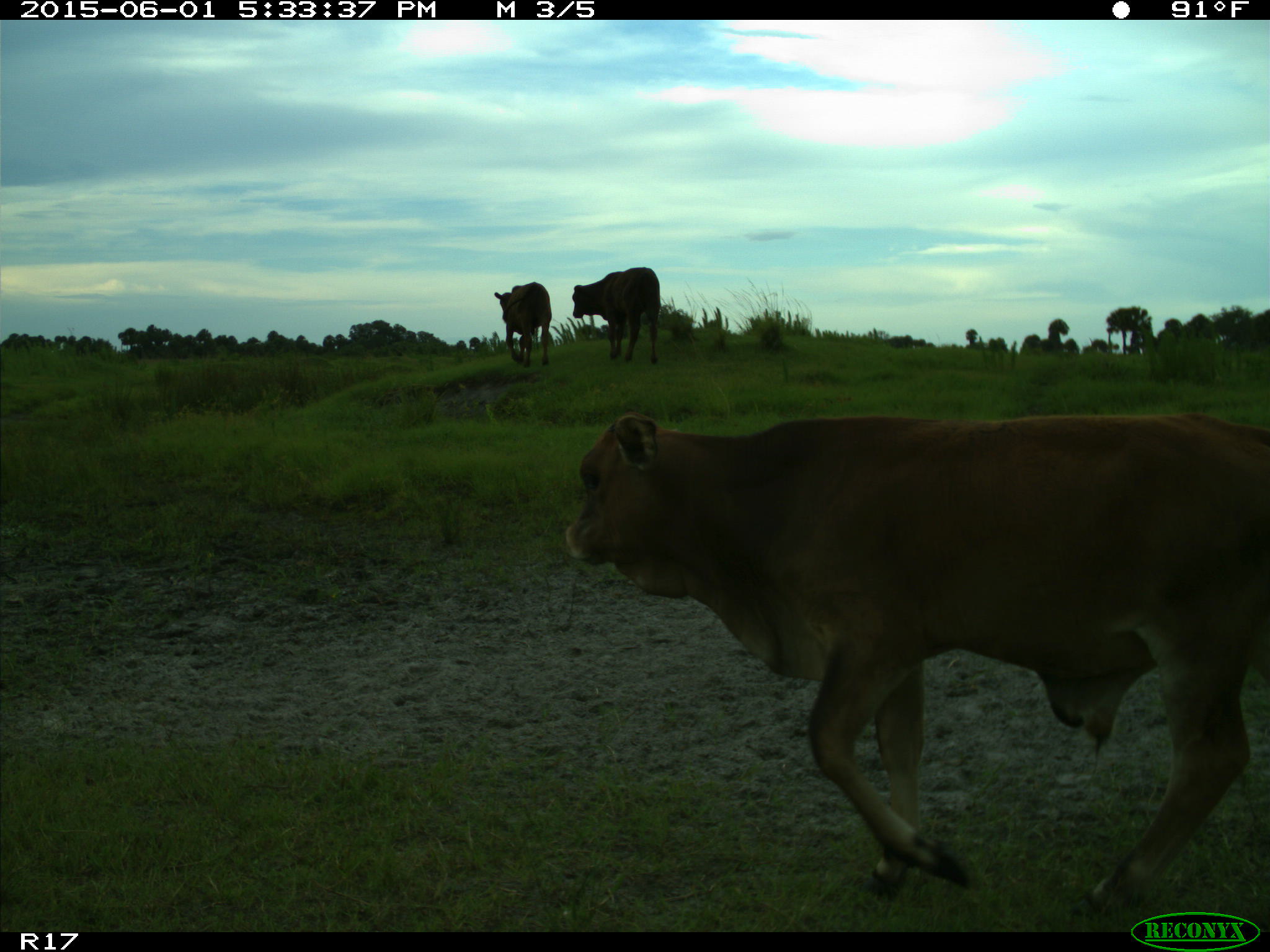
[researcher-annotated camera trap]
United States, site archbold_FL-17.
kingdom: Animalia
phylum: Chordata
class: Mammalia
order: Artiodactyla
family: Bovidae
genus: Bos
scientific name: Bos taurus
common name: domestic cow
Bos taurus (domestic cow).